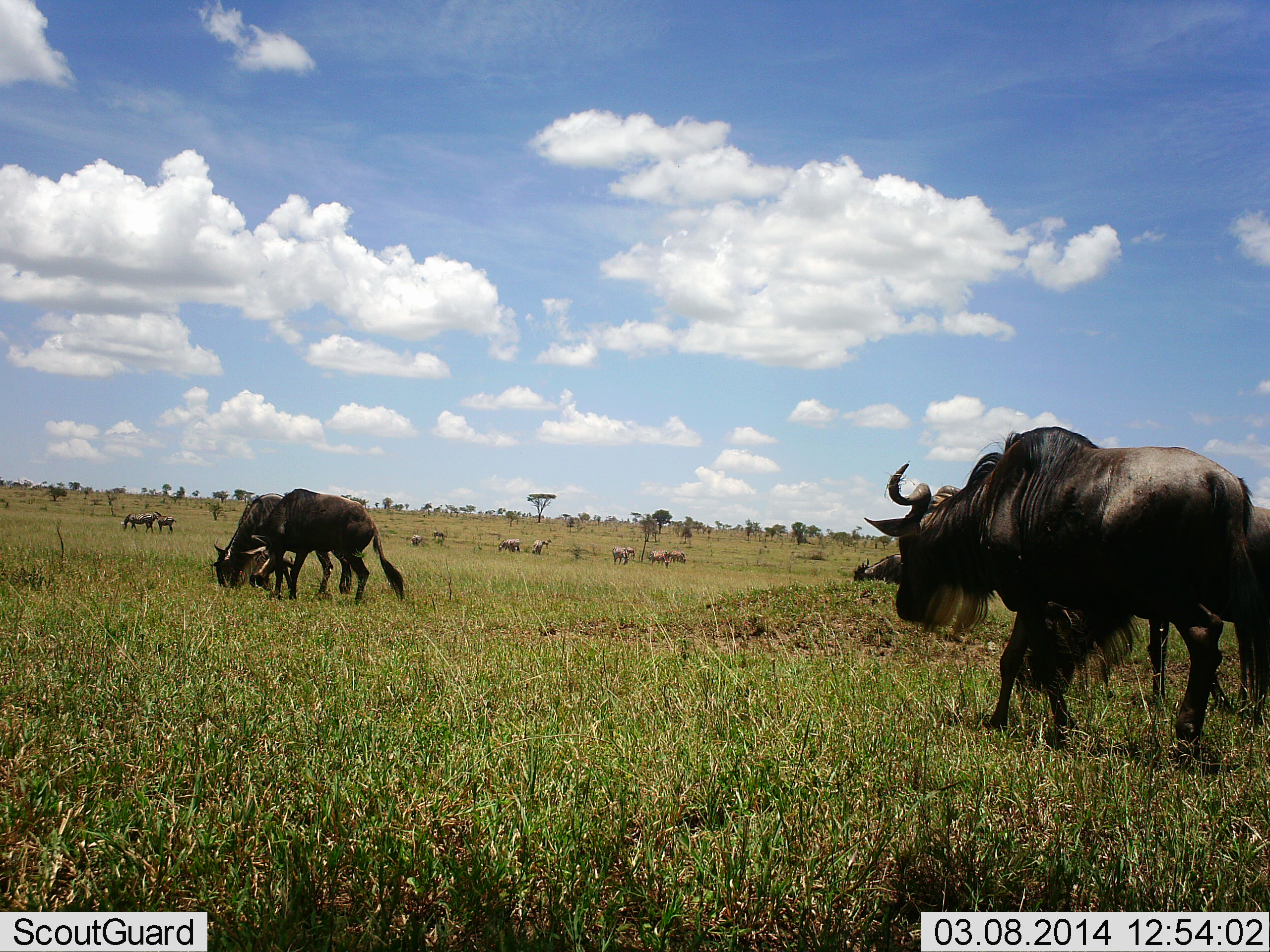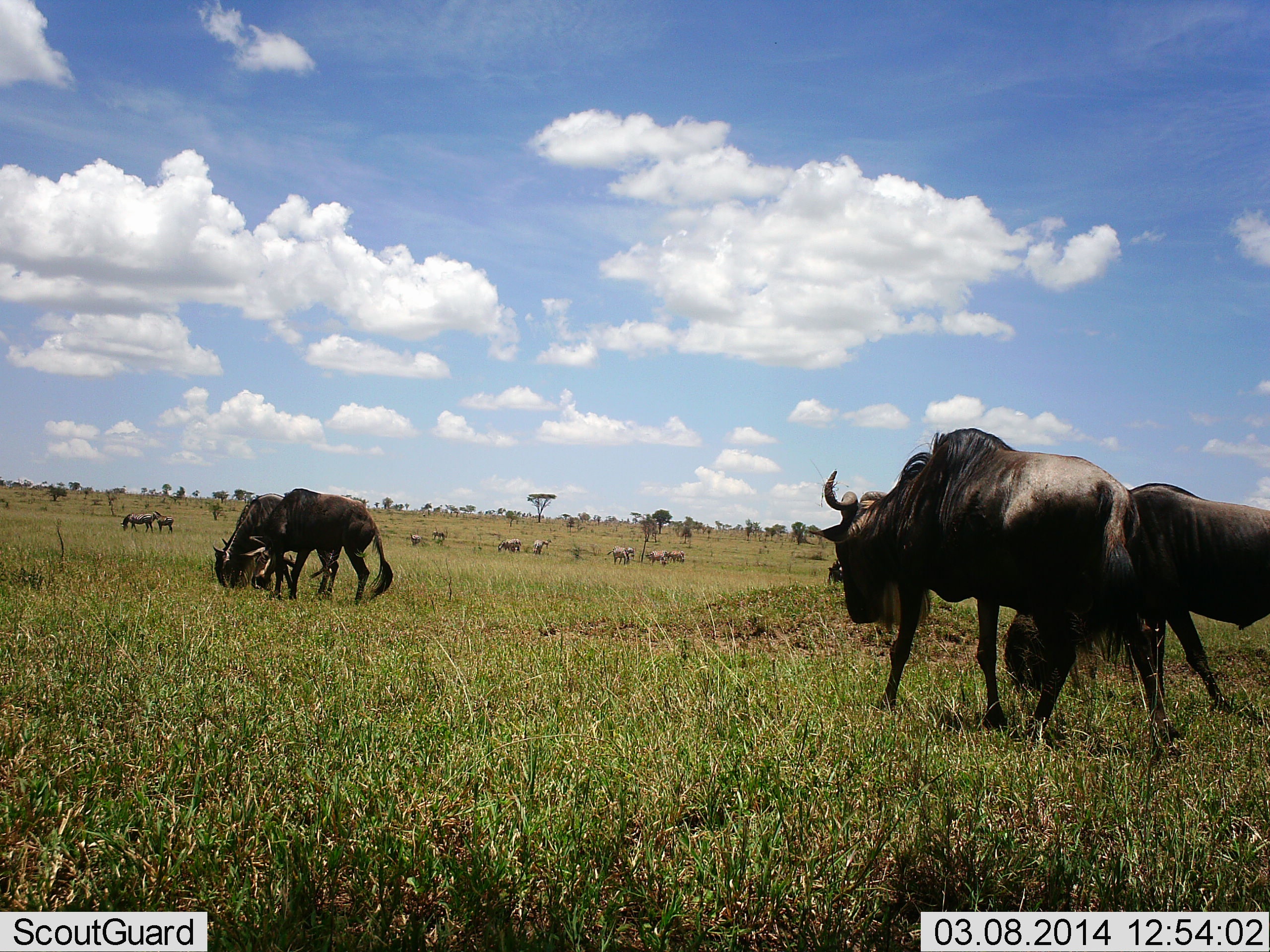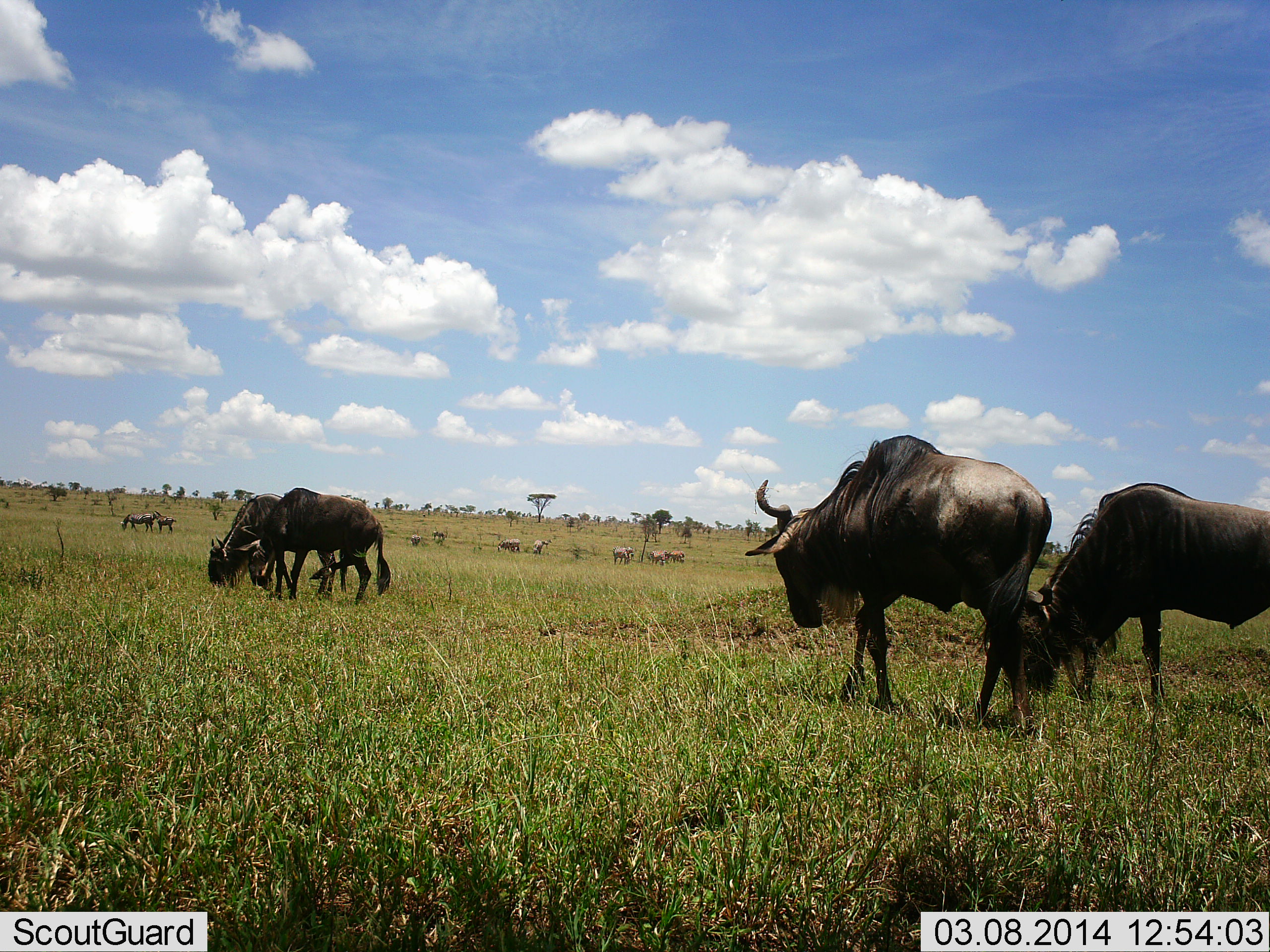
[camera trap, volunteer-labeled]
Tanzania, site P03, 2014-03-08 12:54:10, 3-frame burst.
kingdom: Animalia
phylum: Chordata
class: Mammalia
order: Artiodactyla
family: Bovidae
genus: Connochaetes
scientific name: Connochaetes taurinus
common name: blue wildebeest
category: wildebeest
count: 11-50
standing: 50%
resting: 0%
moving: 83%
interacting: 0%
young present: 8%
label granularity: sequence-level